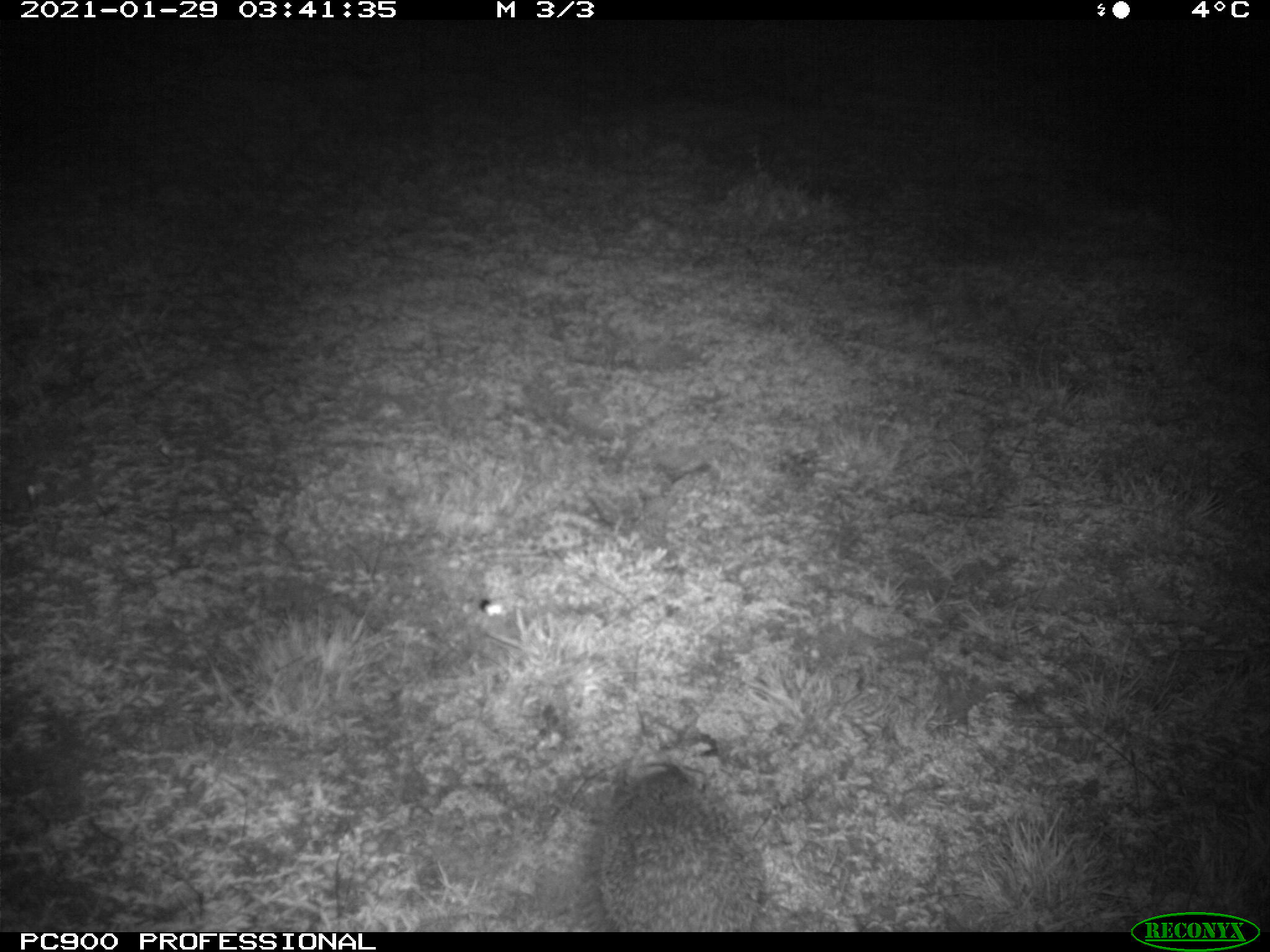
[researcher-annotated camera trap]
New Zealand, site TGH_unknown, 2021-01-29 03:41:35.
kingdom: Animalia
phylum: Chordata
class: Mammalia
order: Eulipotyphla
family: Erinaceidae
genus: Erinaceus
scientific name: Erinaceus europaeus europaeus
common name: european hedgehog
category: hedgehog